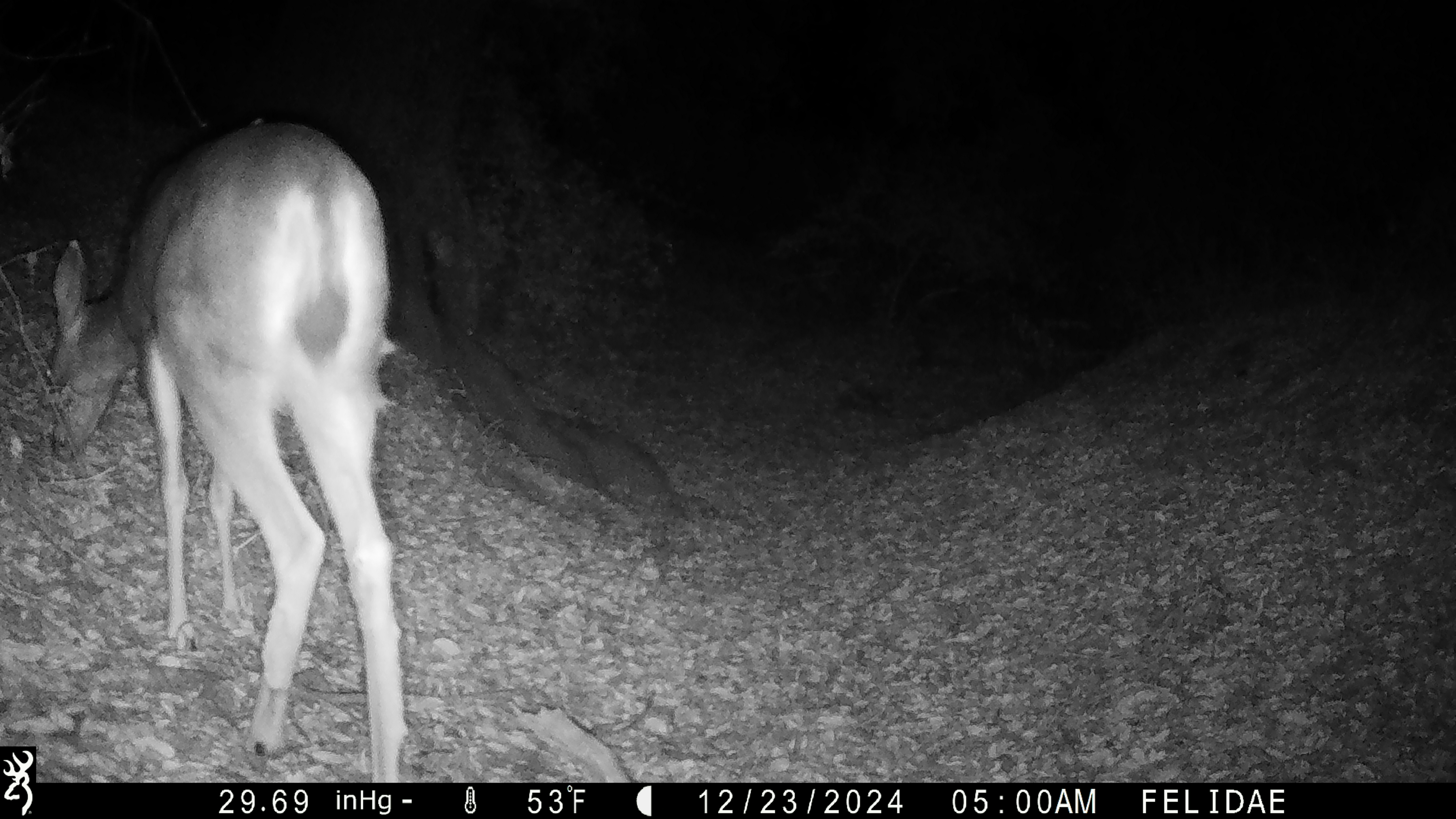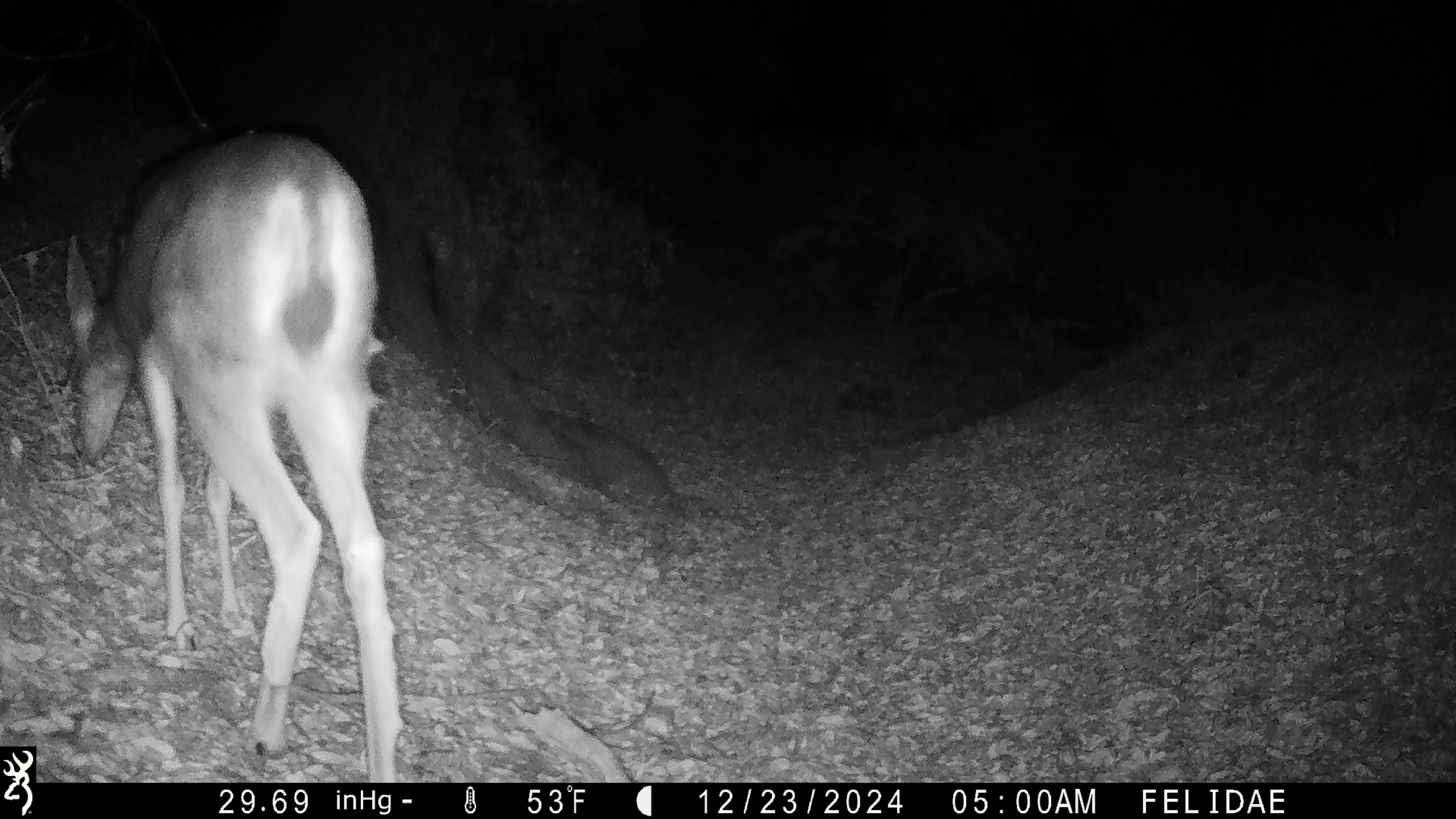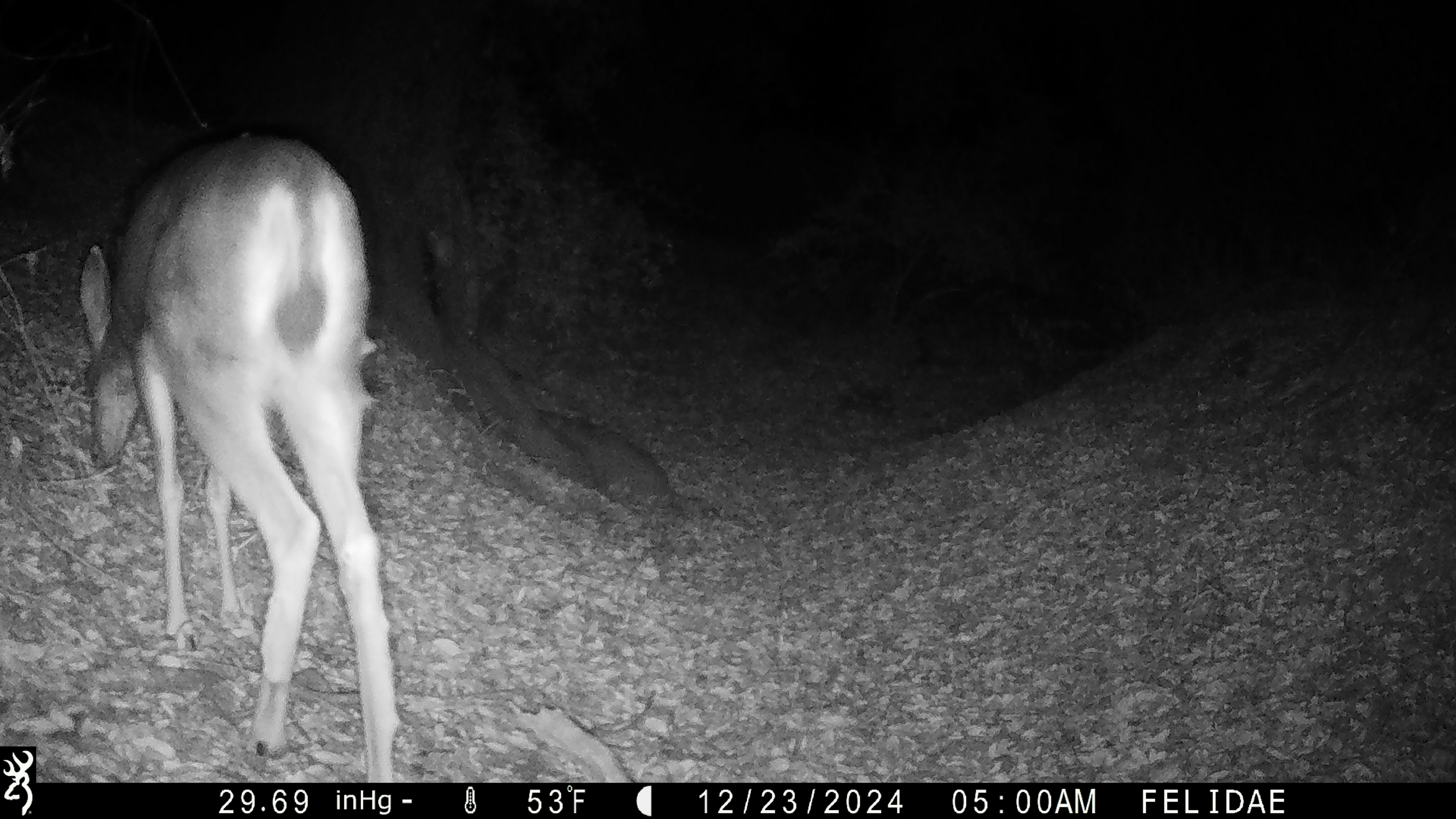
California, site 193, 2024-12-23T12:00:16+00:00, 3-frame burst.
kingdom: Animalia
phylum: Chordata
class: Mammalia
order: Artiodactyla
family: Cervidae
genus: Odocoileus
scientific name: Odocoileus hemionus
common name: mule deer